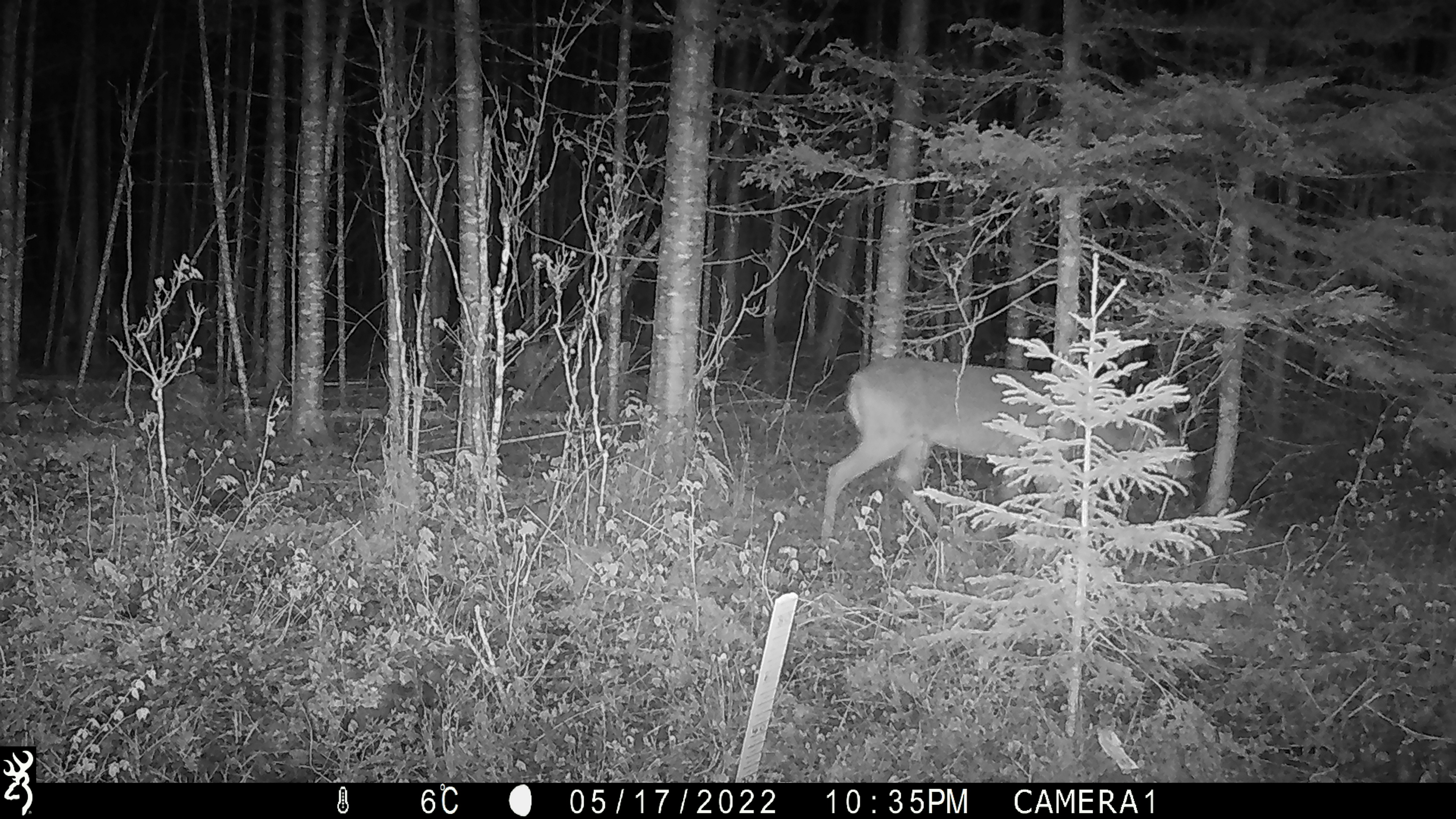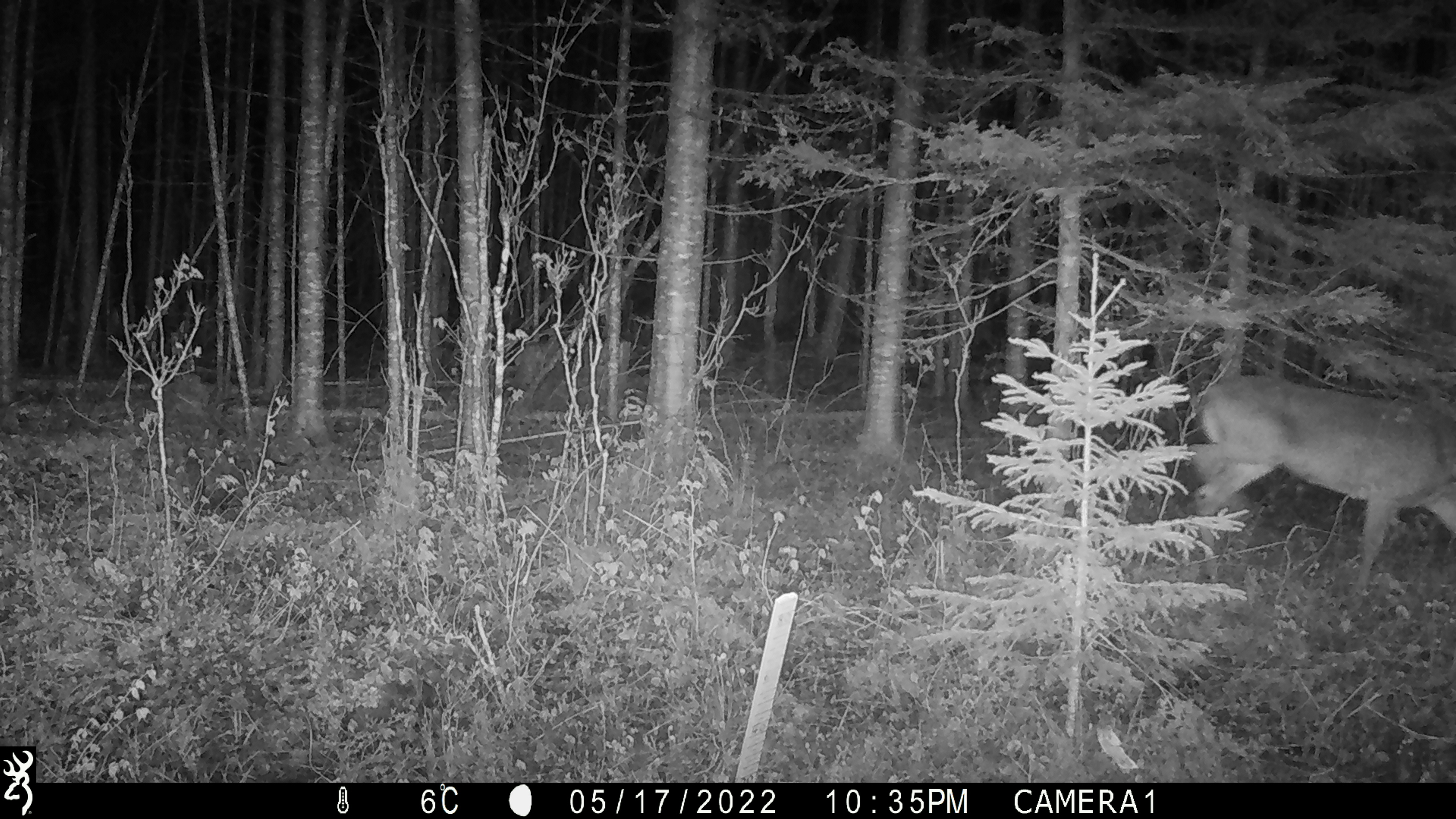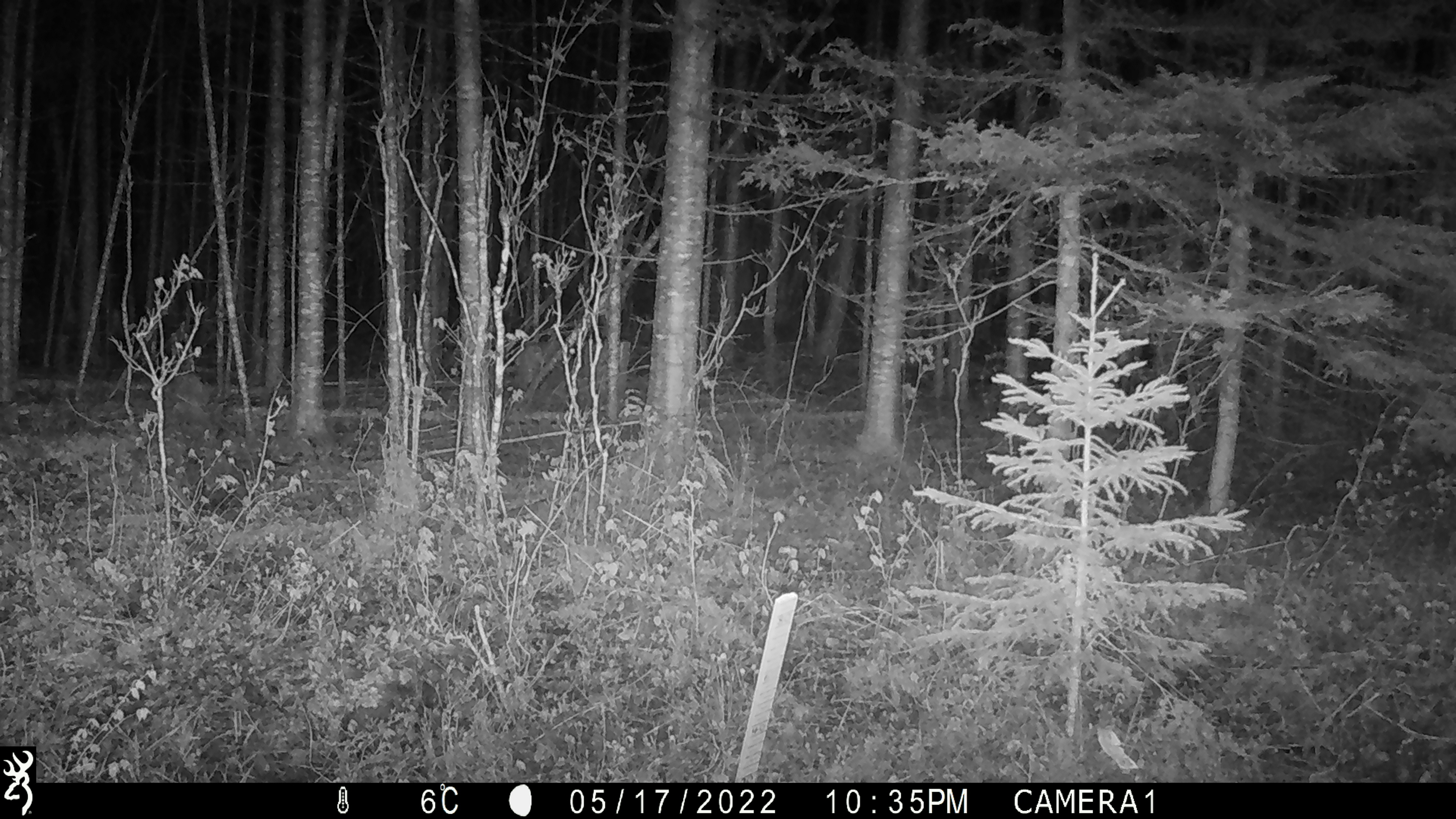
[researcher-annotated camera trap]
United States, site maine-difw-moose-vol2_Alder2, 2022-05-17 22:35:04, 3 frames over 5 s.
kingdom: Animalia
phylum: Chordata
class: Mammalia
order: Artiodactyla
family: Cervidae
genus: Odocoileus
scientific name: Odocoileus virginianus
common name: white-tailed deer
White-tailed deer (Odocoileus virginianus).